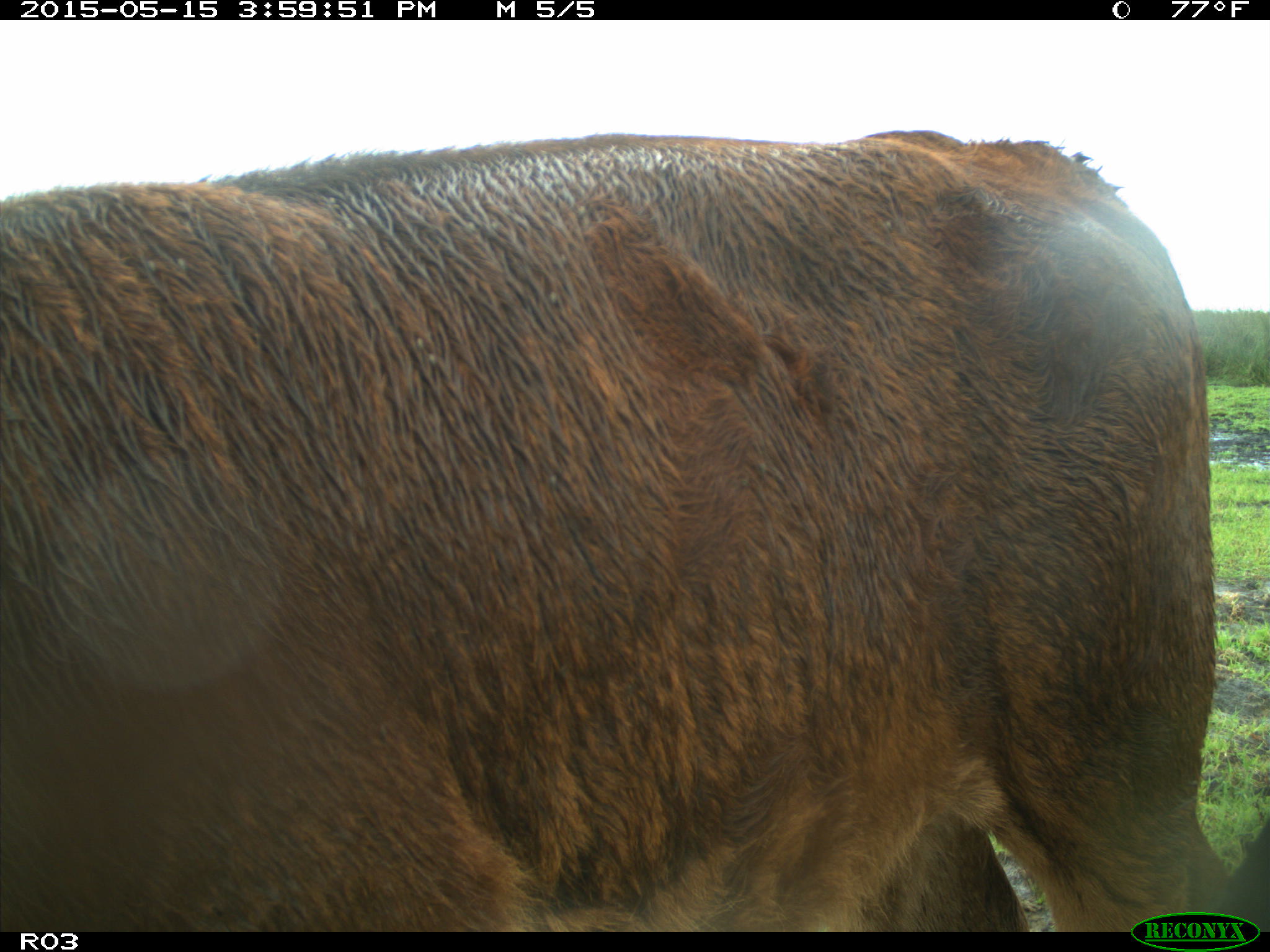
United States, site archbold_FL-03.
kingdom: Animalia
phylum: Chordata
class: Mammalia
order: Artiodactyla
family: Bovidae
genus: Bos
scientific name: Bos taurus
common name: domestic cow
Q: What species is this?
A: Bos taurus (domestic cow).